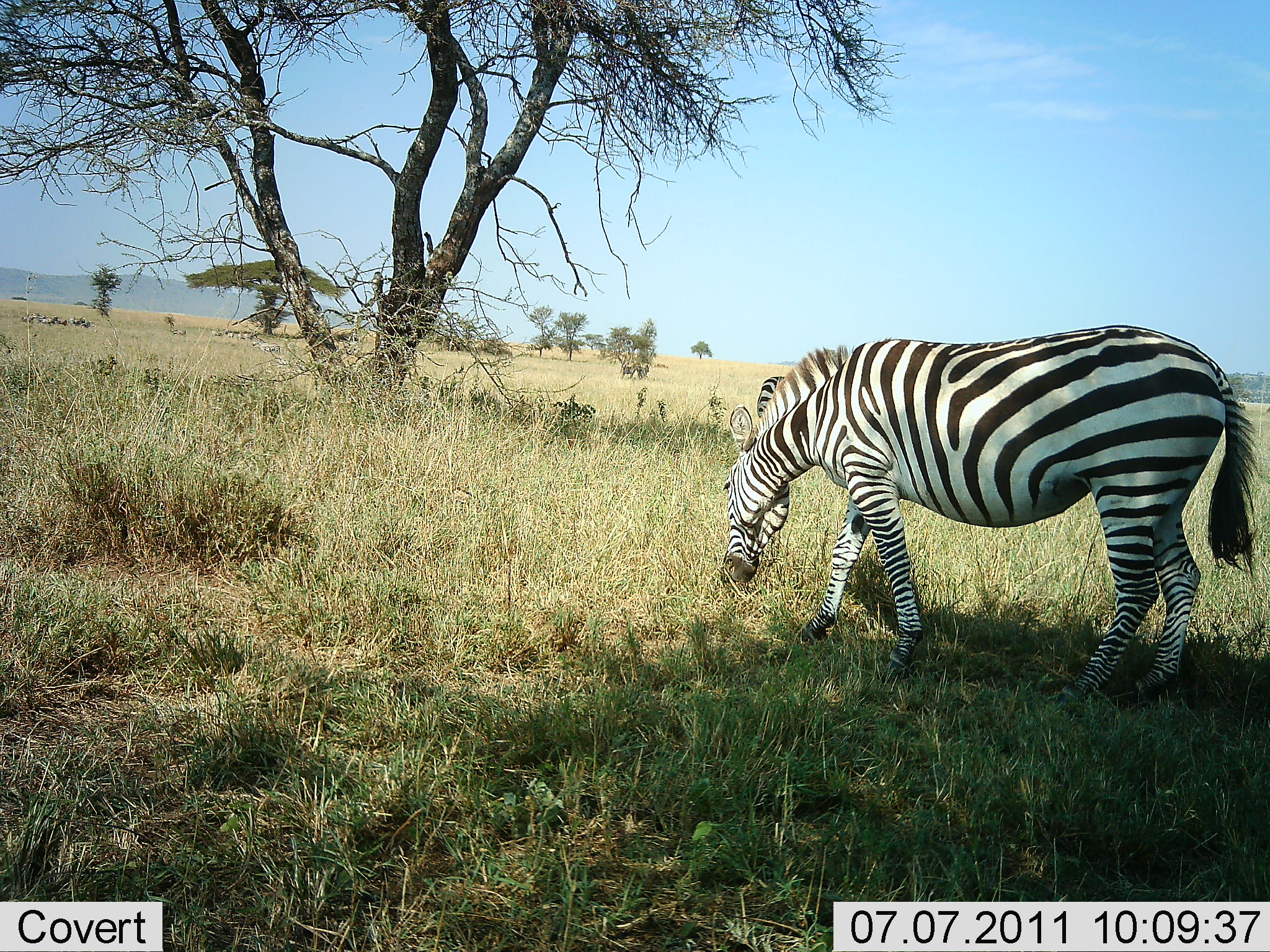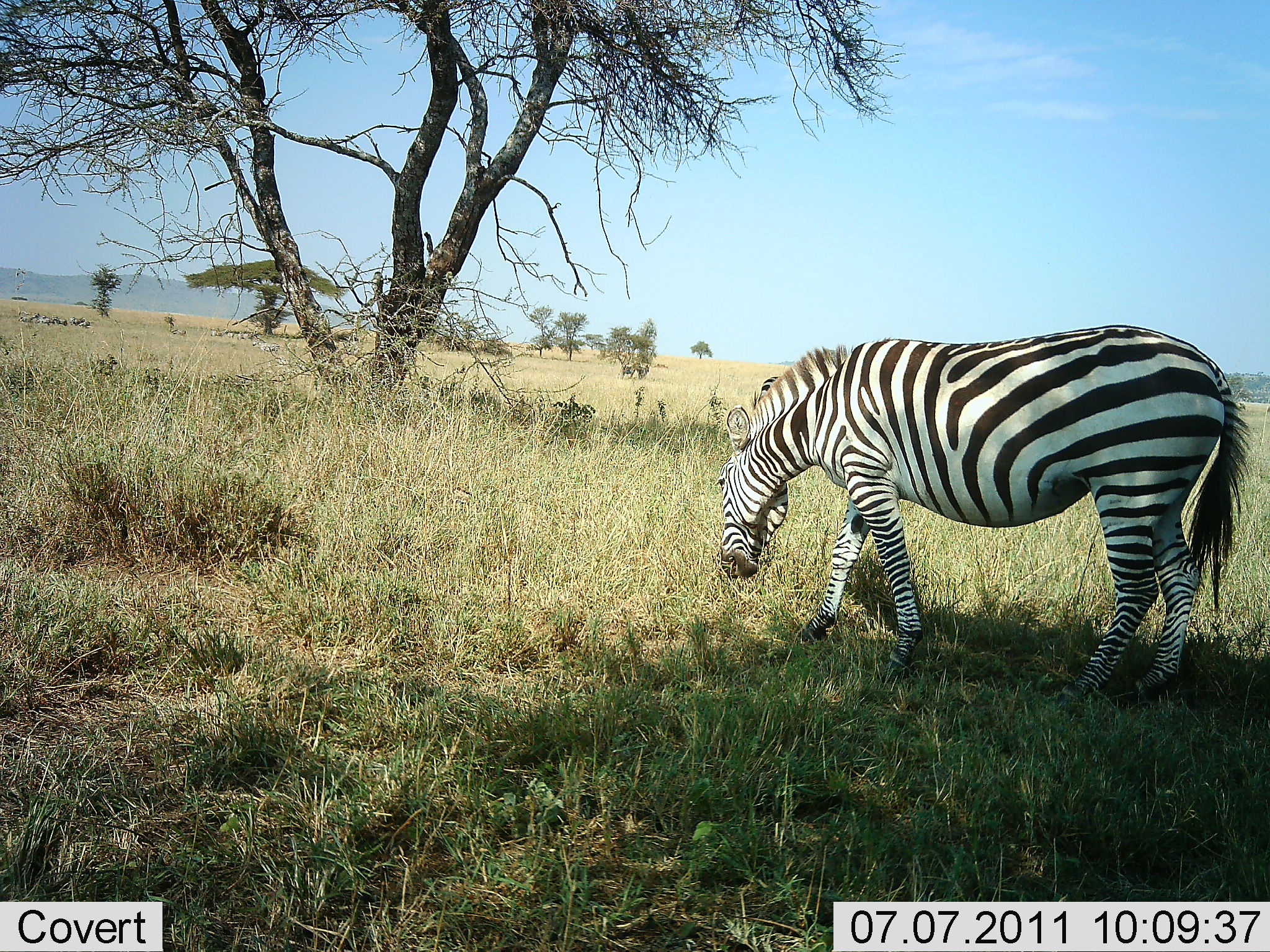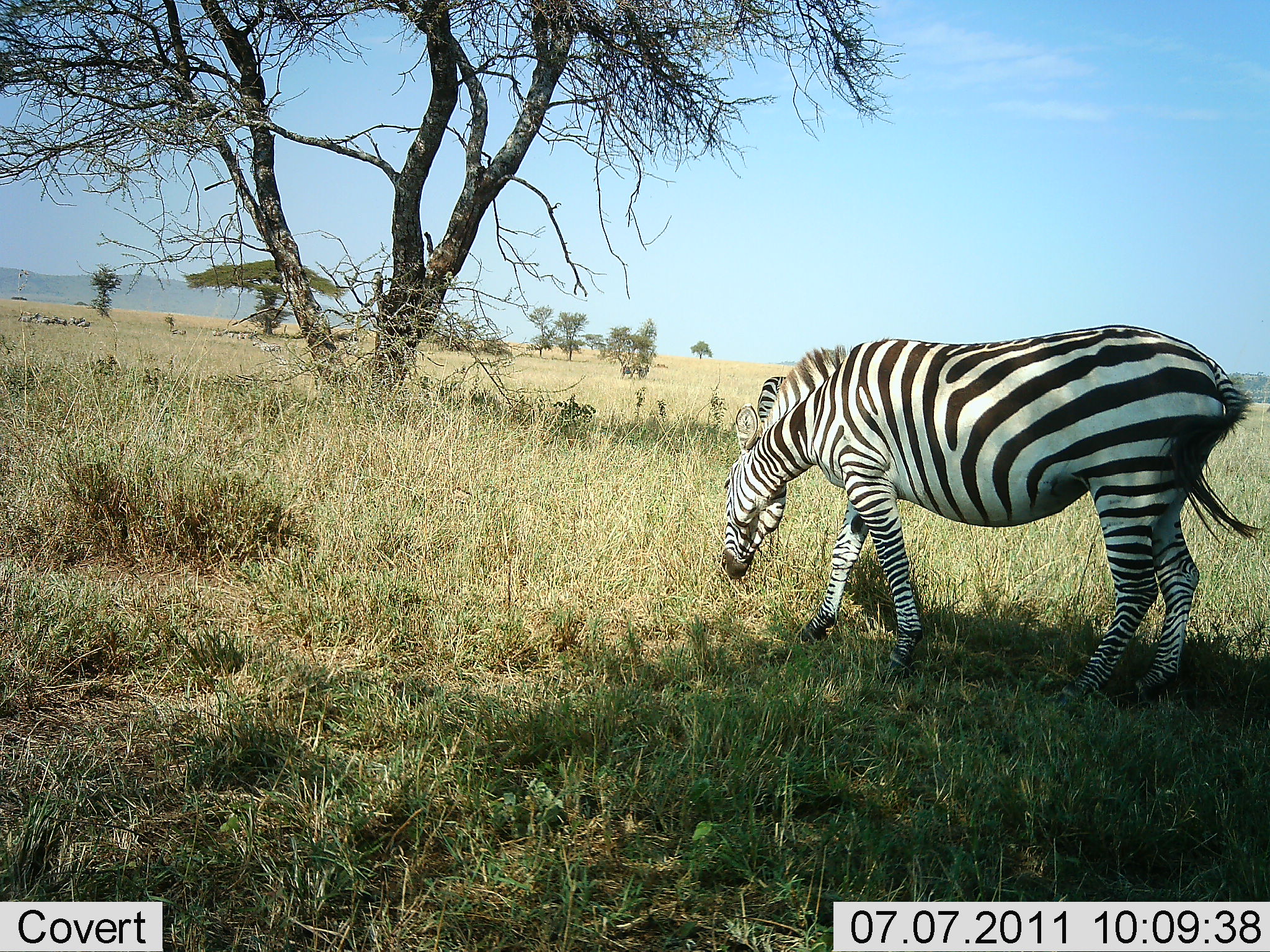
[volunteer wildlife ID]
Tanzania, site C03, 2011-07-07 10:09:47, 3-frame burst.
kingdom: Animalia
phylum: Chordata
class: Mammalia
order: Perissodactyla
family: Equidae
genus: Equus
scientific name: Equus quagga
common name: plains zebra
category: zebra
Zebra (plains zebra) (Equus quagga), count 1. Behavior (volunteer vote fractions): standing 31%, resting 0%, moving 0%, interacting 0%. Young present (vote fraction): 0%. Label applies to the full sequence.